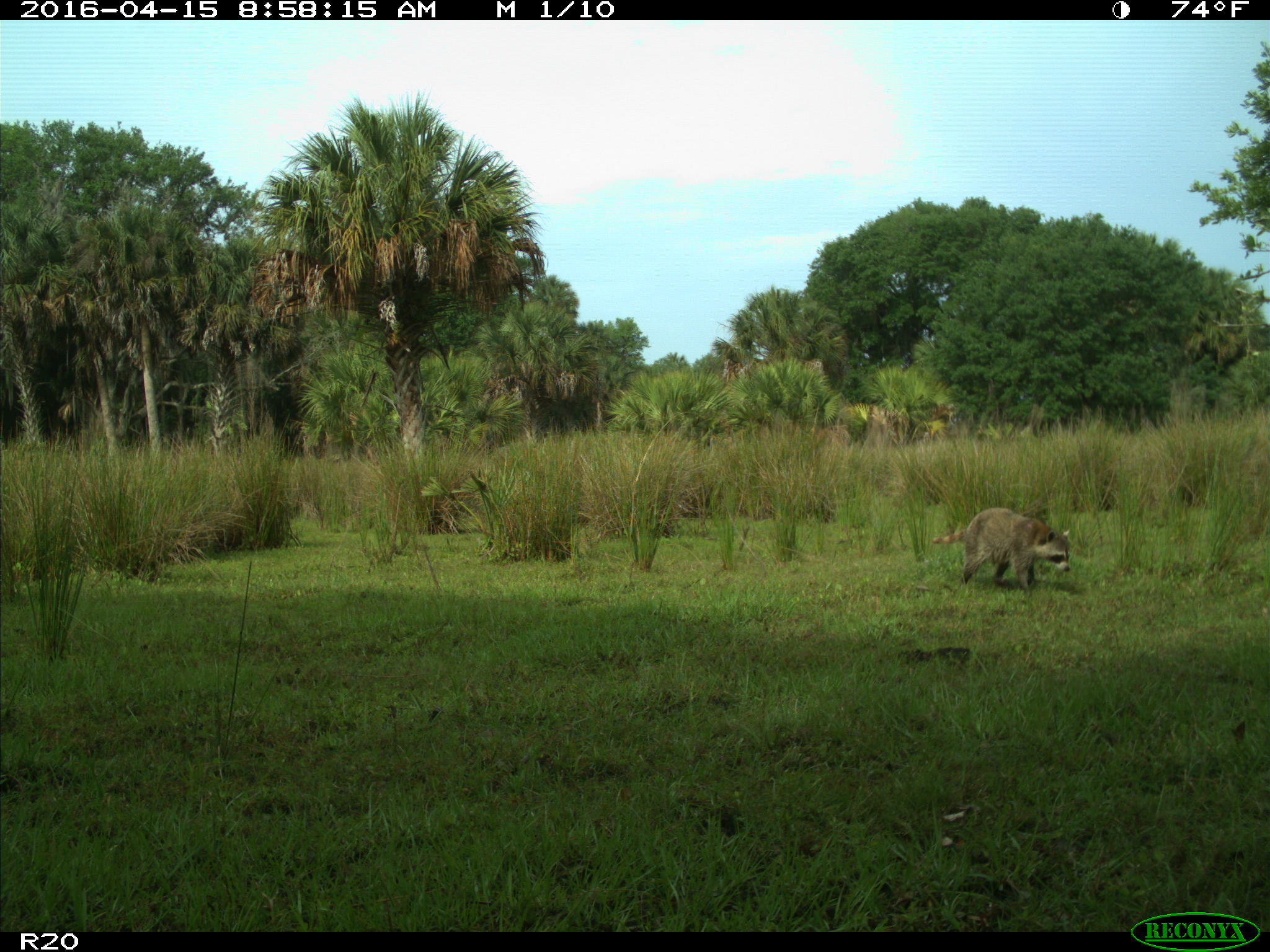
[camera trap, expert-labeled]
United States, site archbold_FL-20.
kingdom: Animalia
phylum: Chordata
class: Mammalia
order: Carnivora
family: Procyonidae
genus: Procyon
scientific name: Procyon lotor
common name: common raccoon